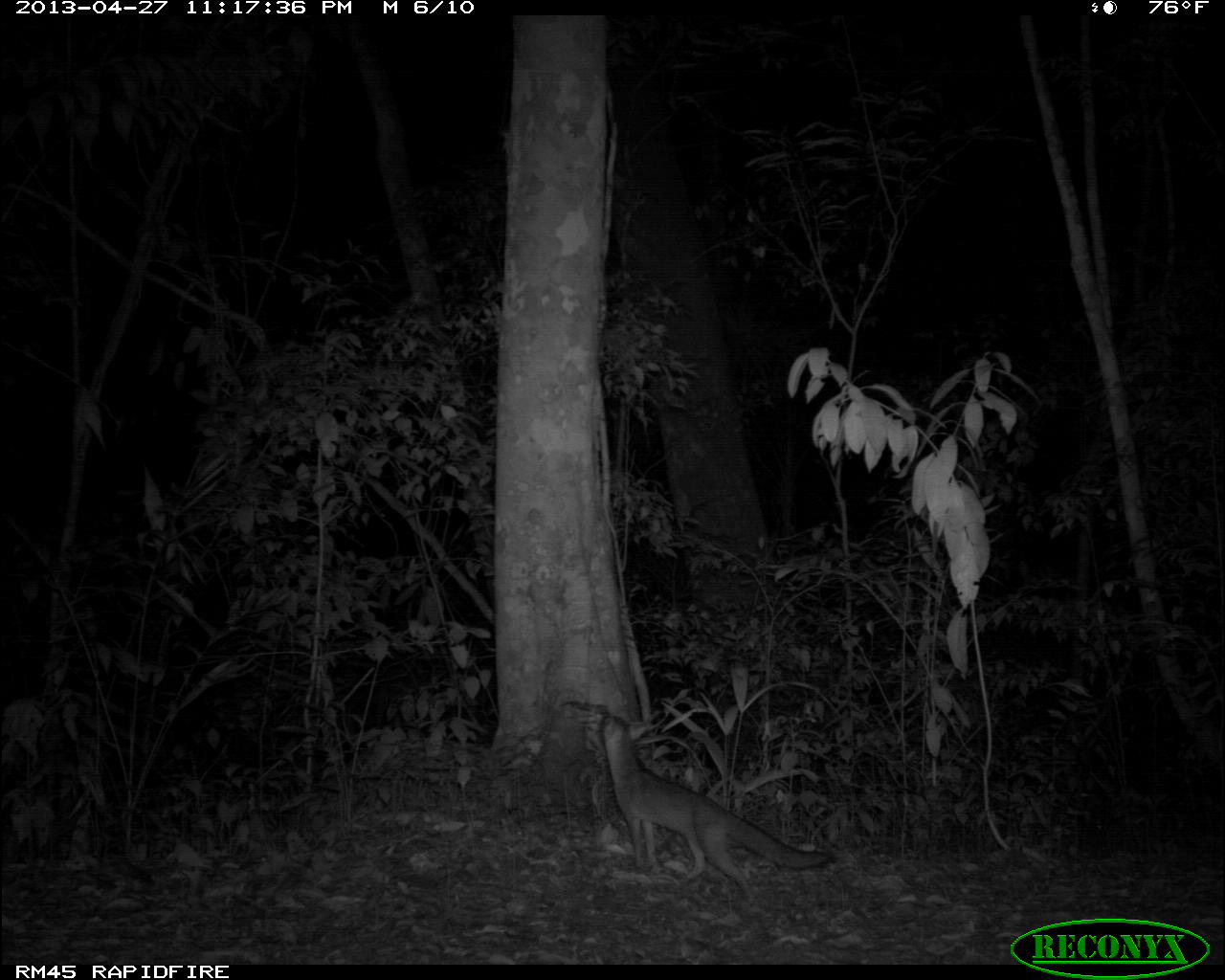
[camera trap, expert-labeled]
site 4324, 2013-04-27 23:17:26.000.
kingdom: Animalia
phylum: Chordata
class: Mammalia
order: Carnivora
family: Canidae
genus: Urocyon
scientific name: Urocyon cinereoargenteus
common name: gray fox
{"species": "Urocyon cinereoargenteus (gray fox)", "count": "1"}